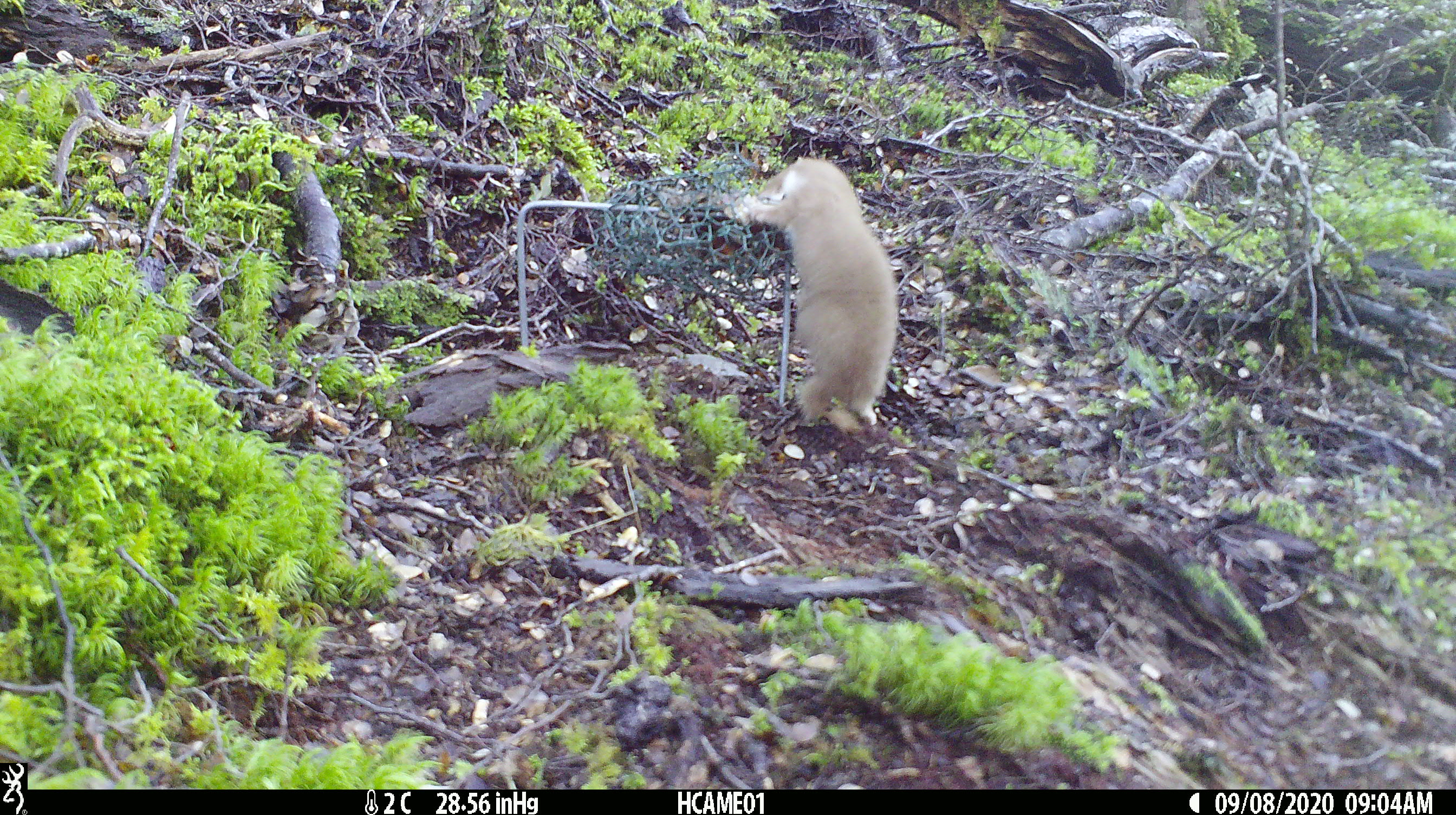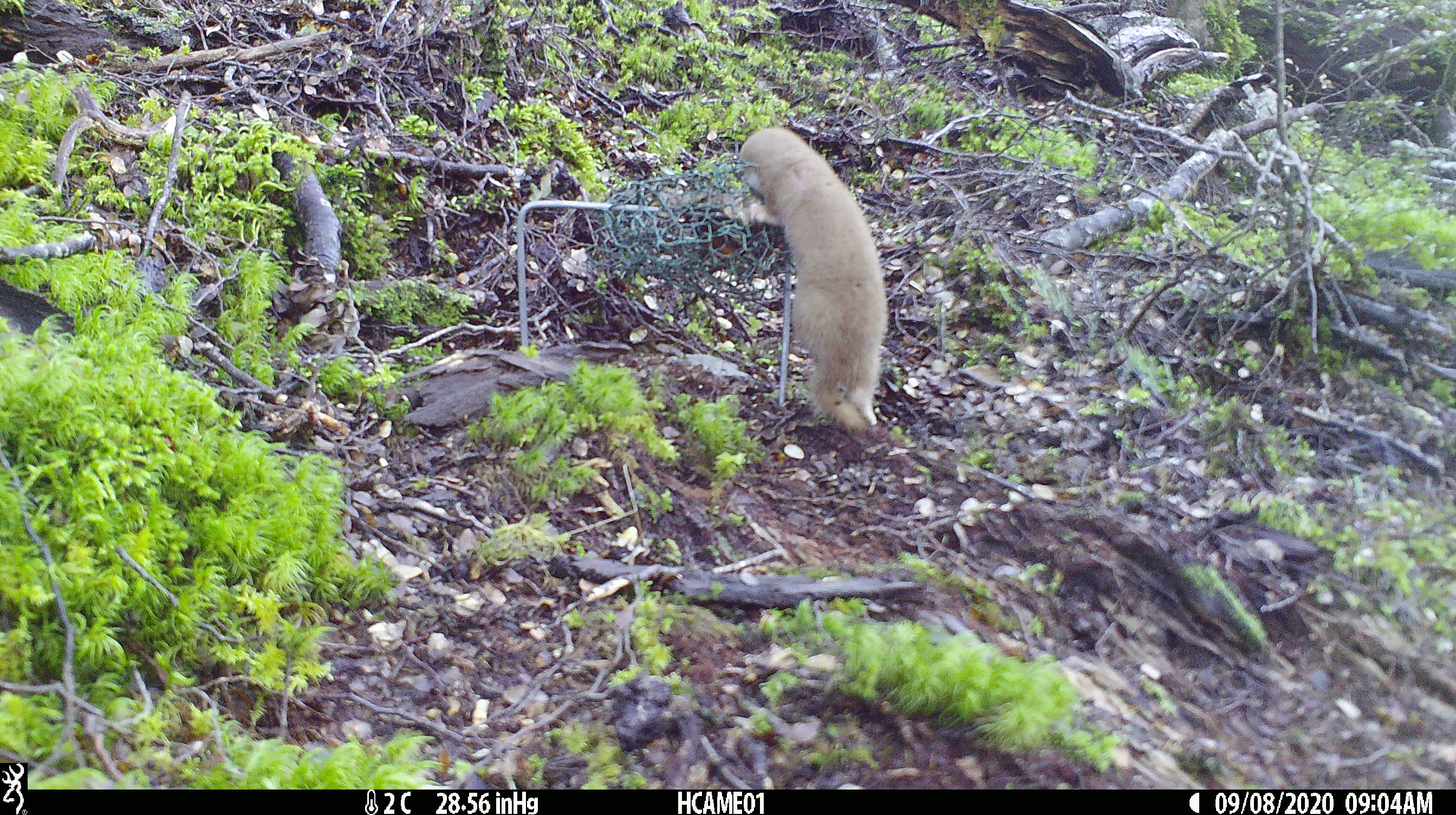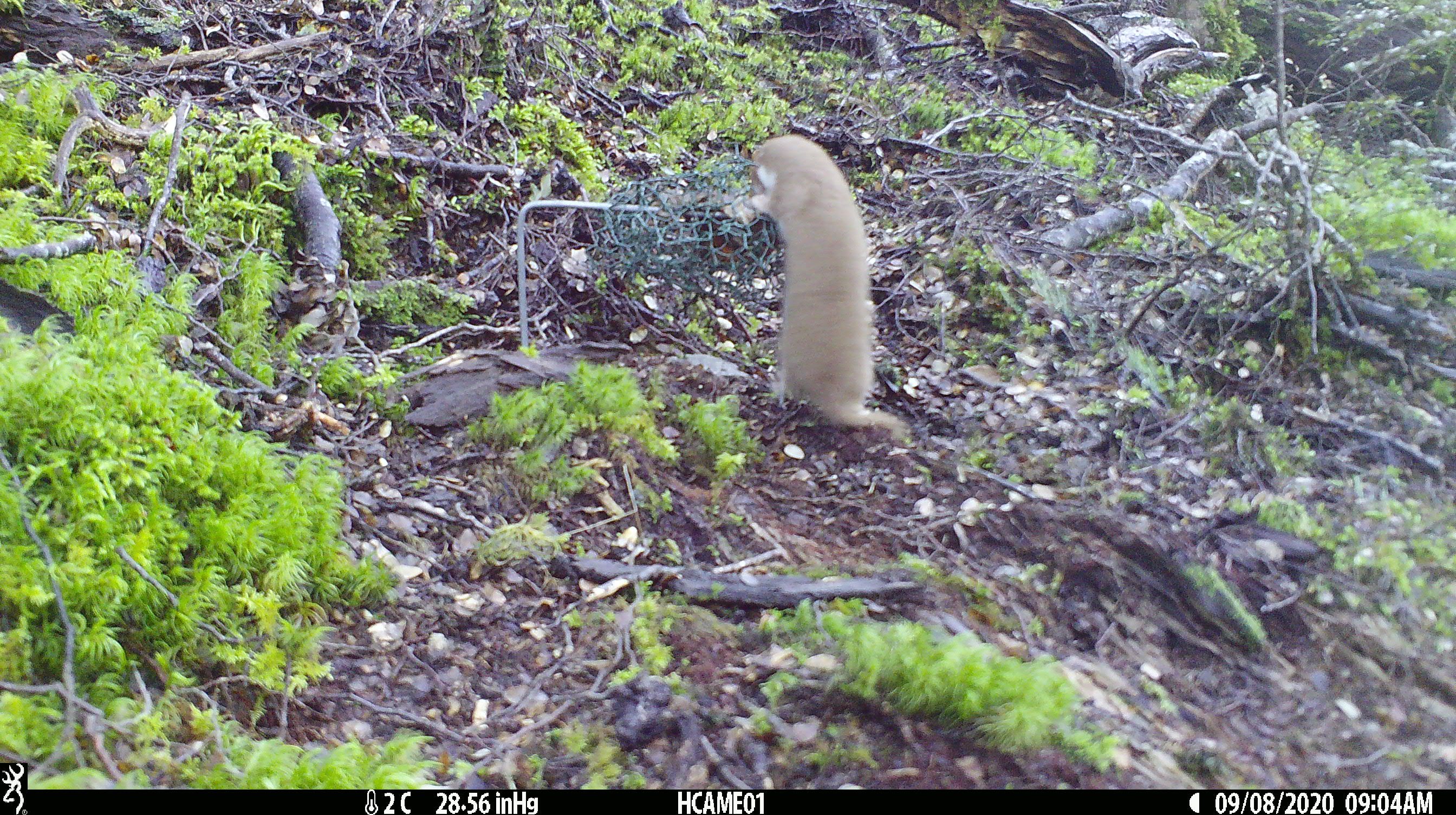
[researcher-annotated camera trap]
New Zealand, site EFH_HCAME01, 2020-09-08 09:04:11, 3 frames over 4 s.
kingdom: Animalia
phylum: Chordata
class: Mammalia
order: Carnivora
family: Mustelidae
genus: Mustela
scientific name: Mustela nivalis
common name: least weasel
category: weasel